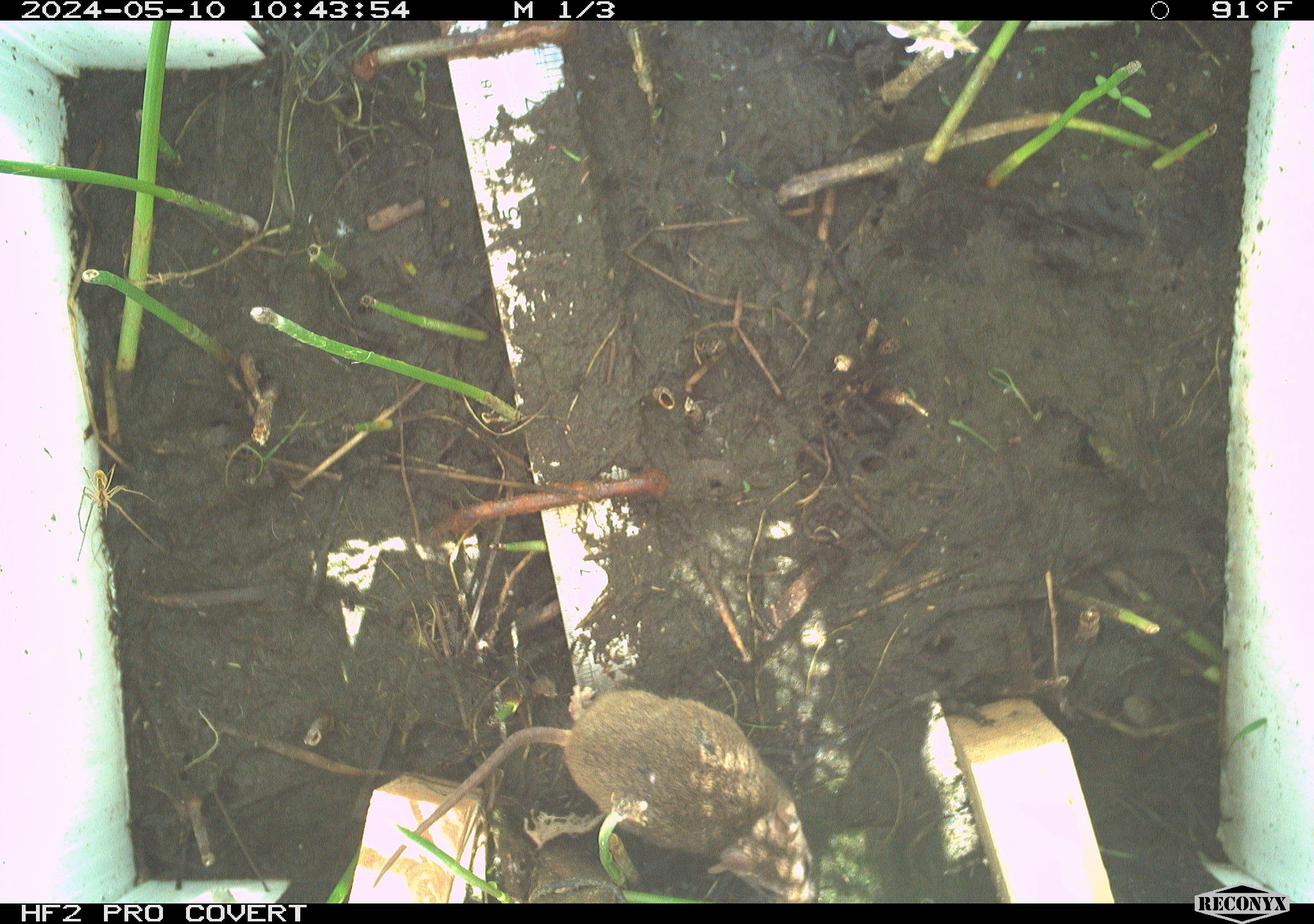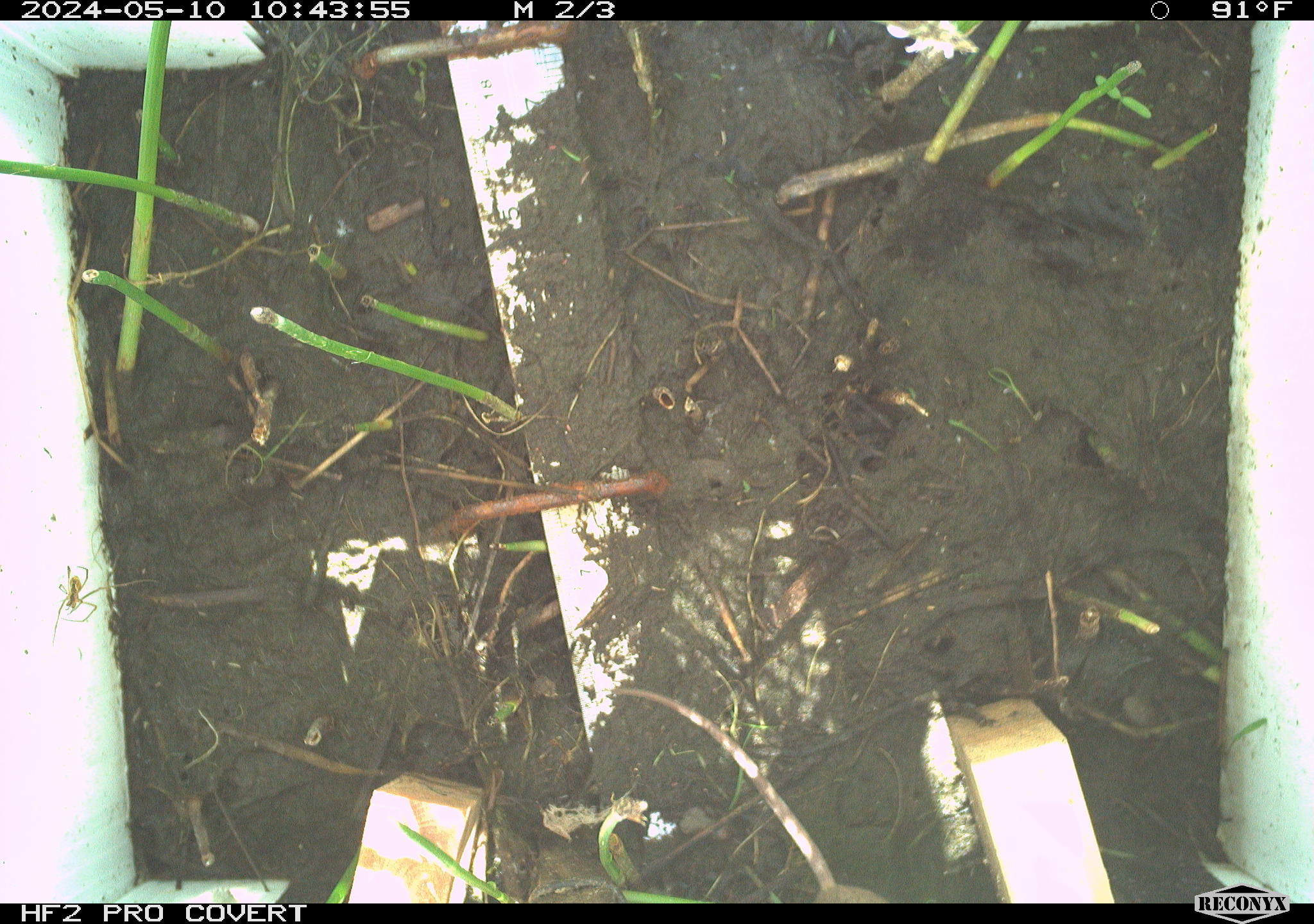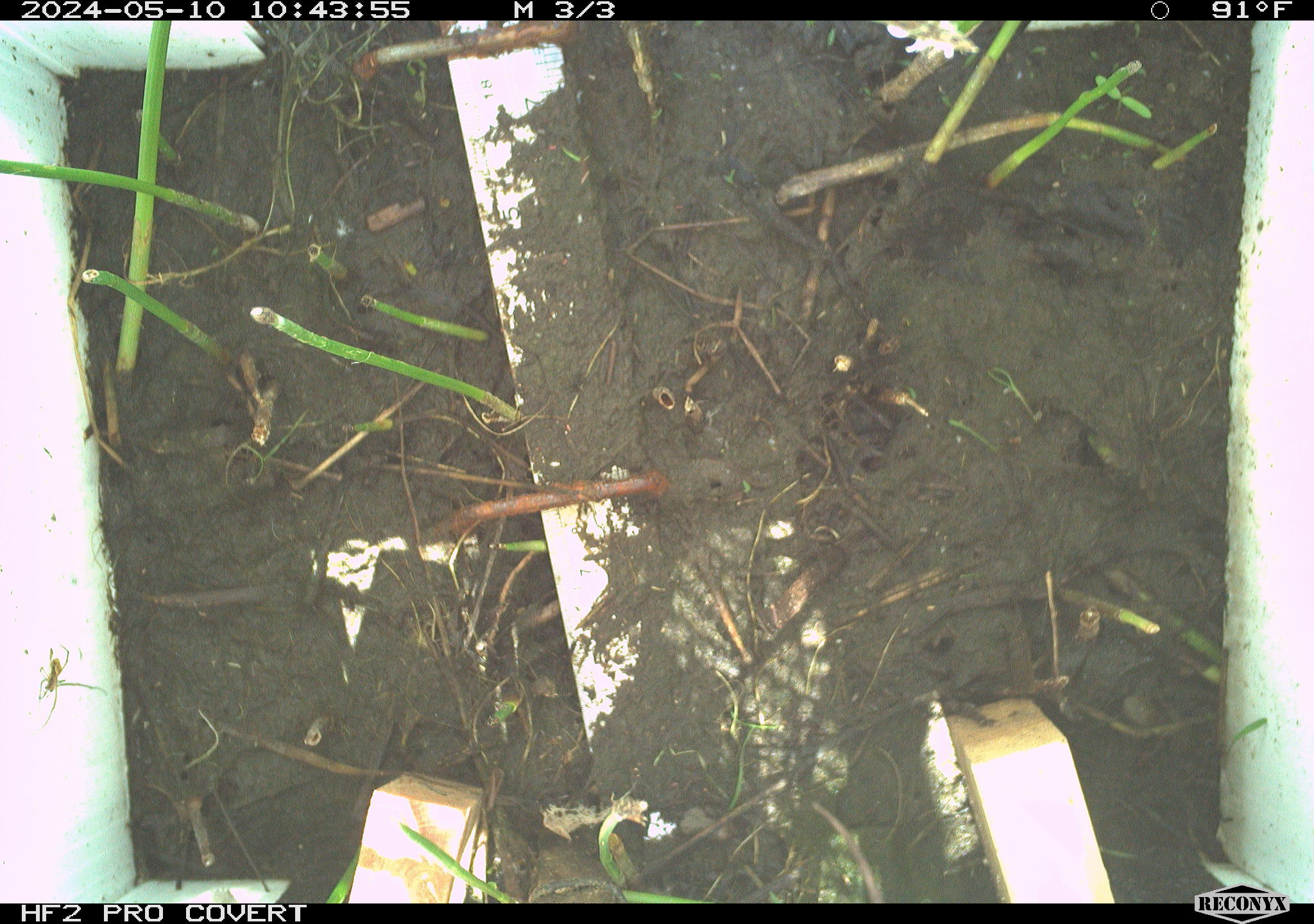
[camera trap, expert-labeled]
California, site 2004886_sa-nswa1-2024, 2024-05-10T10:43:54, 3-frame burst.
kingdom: Animalia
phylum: Chordata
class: Mammalia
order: Rodentia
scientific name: Rodentia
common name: mouse species